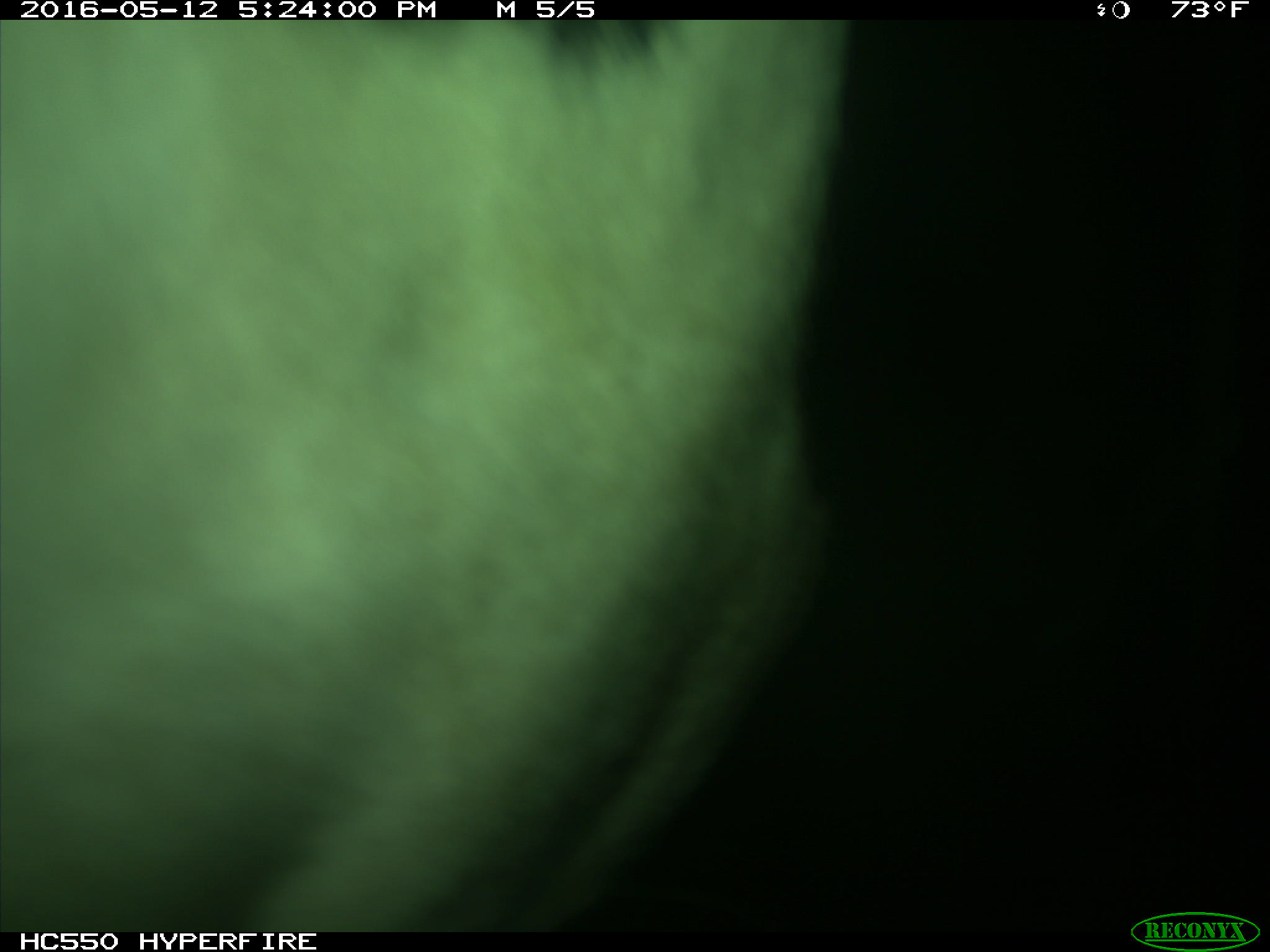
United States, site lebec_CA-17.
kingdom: Animalia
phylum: Chordata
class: Mammalia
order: Artiodactyla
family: Bovidae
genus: Bos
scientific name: Bos taurus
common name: domestic cow